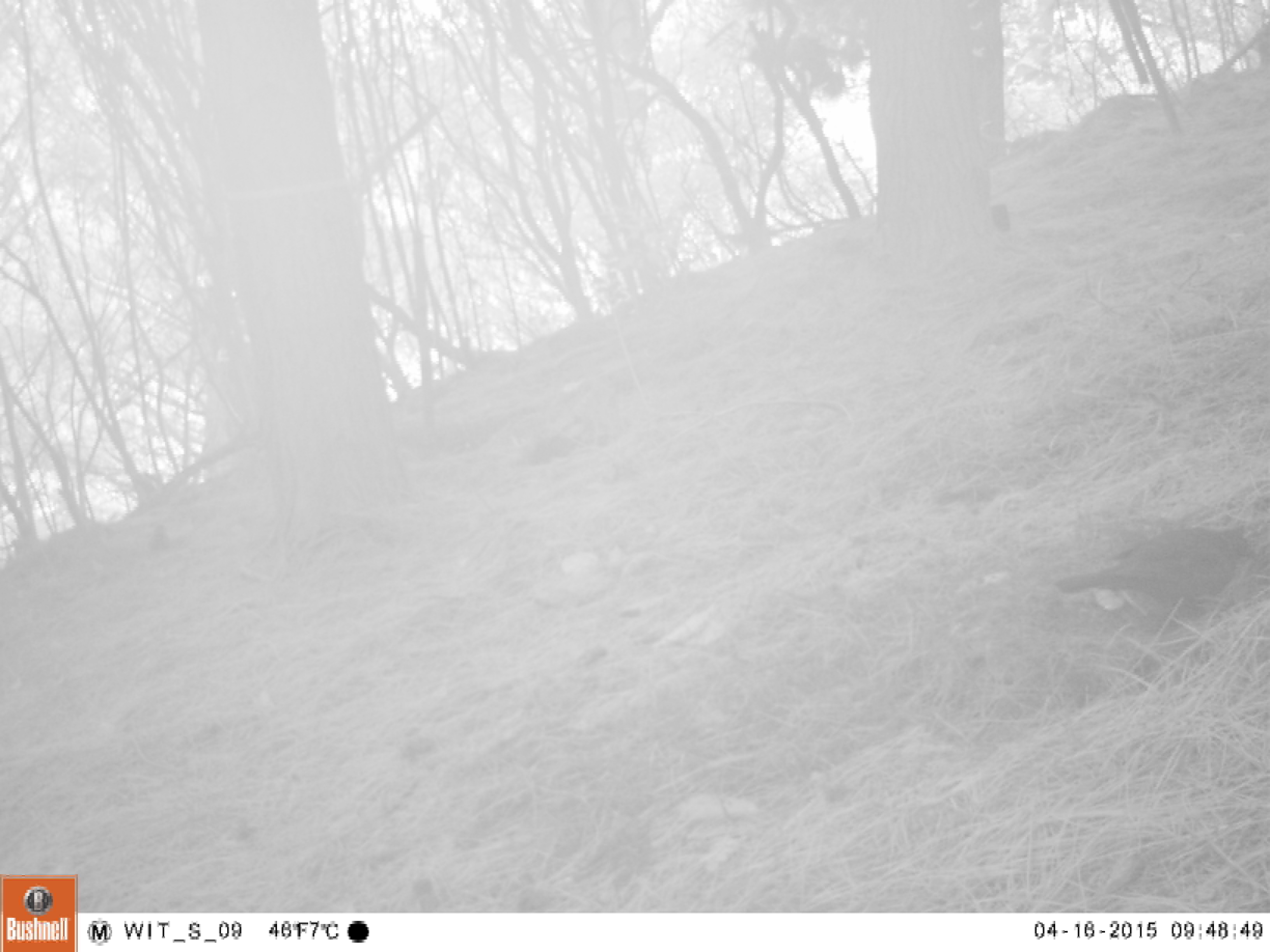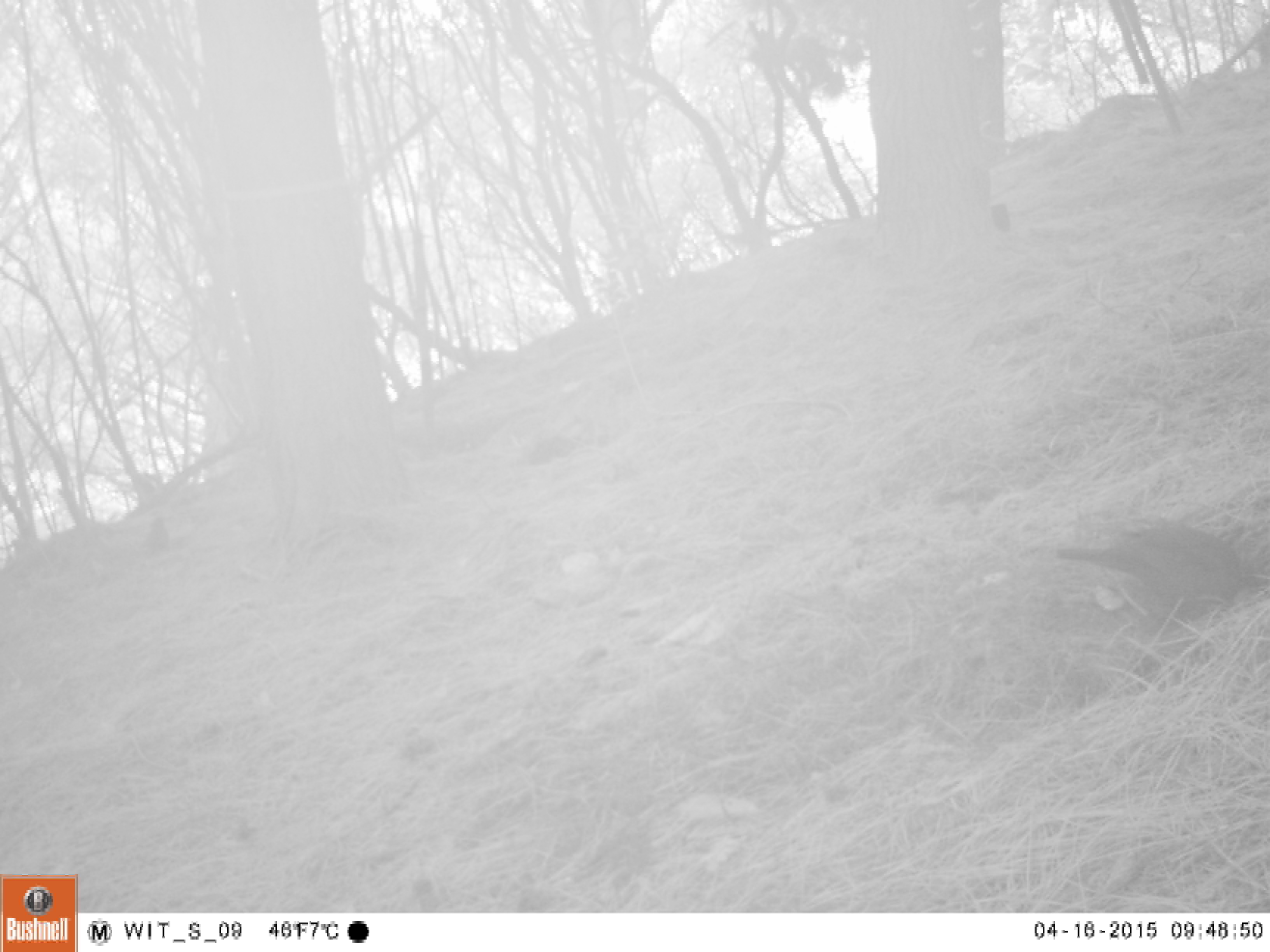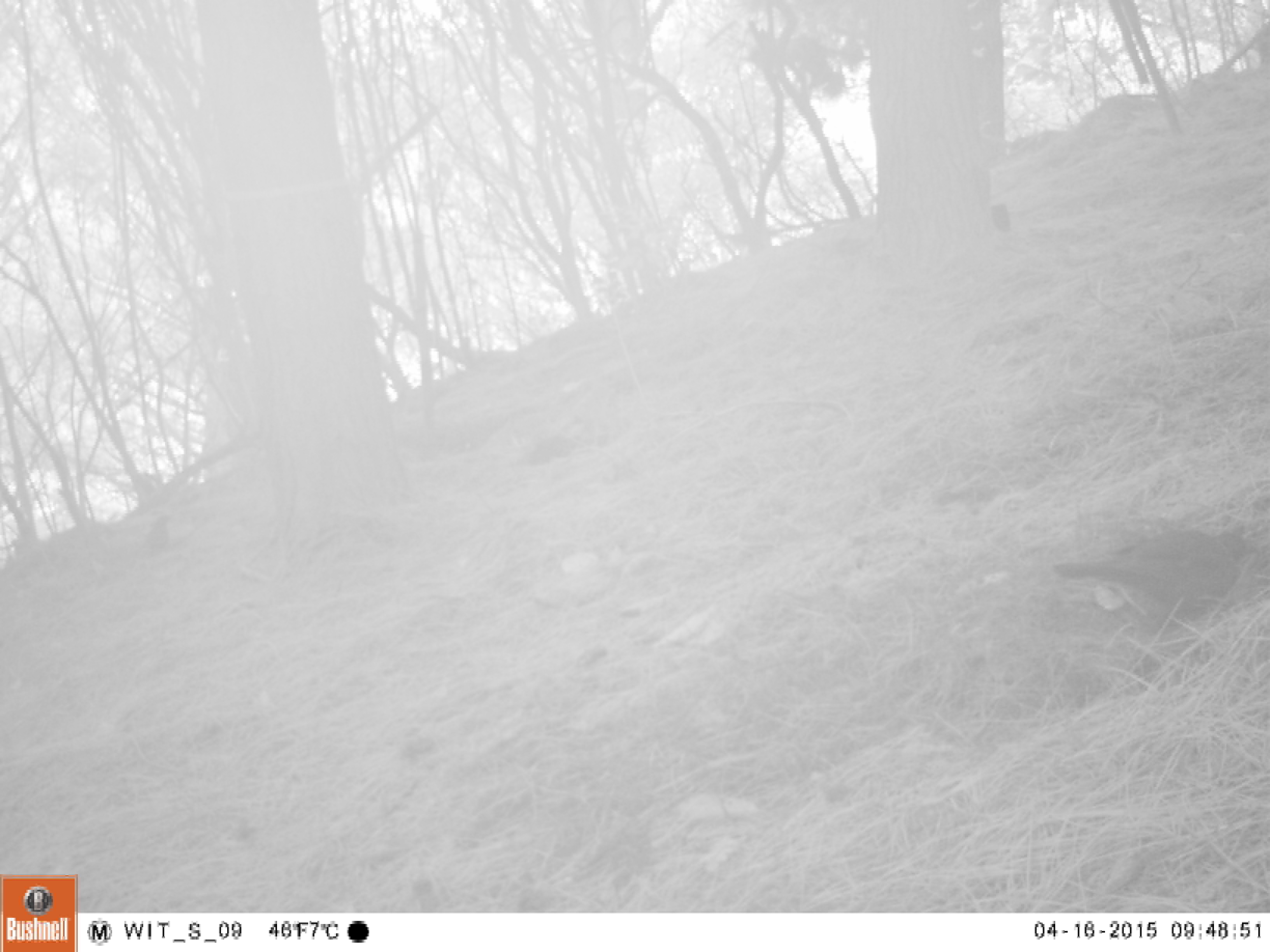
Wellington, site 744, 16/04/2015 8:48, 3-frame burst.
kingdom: Animalia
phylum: Chordata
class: Aves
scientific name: Aves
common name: bird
Bird (Aves).